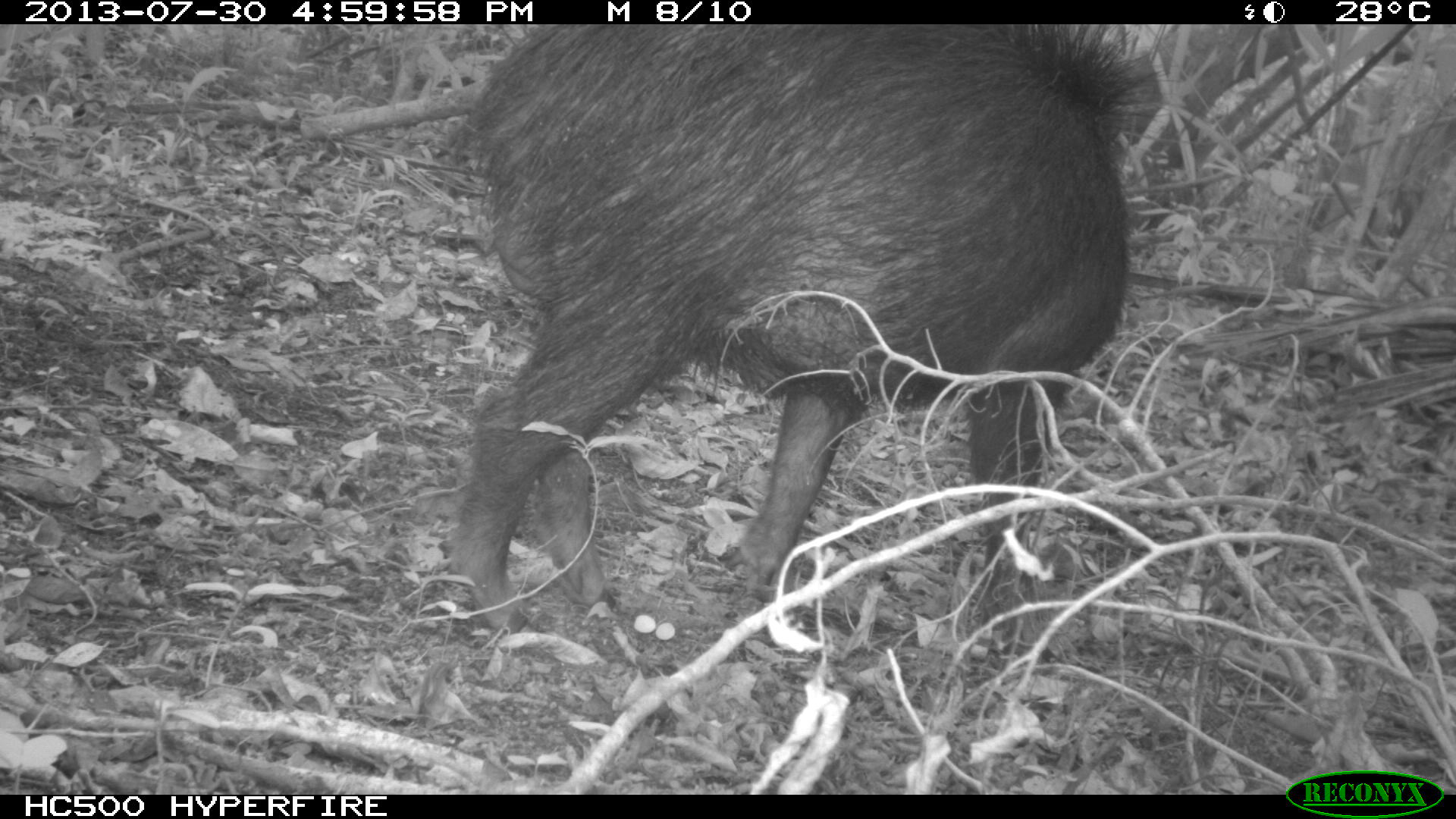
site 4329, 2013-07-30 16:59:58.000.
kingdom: Animalia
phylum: Chordata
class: Mammalia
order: Artiodactyla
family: Tayassuidae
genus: Tayassu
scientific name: Tayassu pecari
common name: white-lipped peccary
Tayassu pecari (white-lipped peccary), count 1.